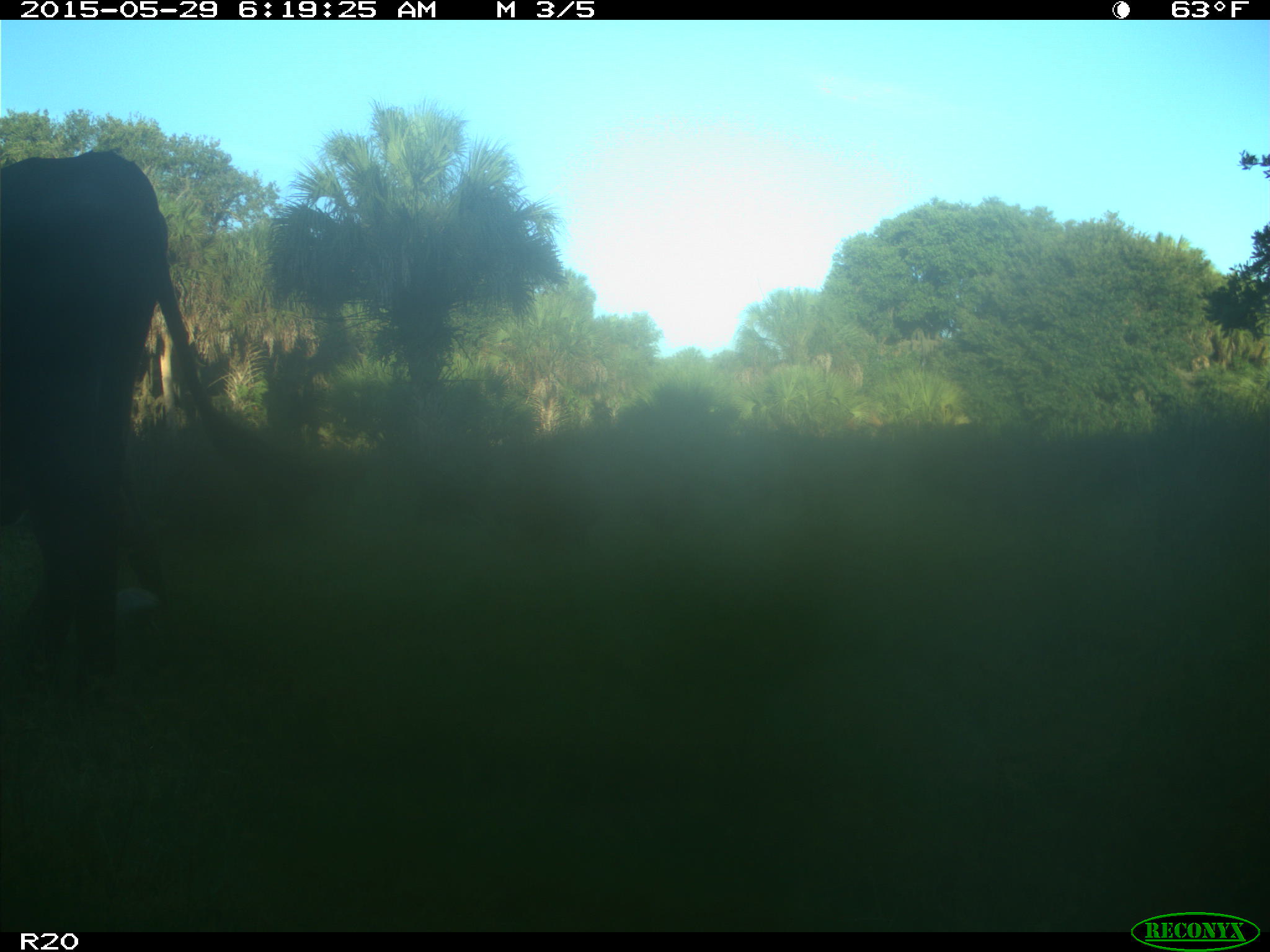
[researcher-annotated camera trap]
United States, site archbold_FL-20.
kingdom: Animalia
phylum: Chordata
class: Mammalia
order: Artiodactyla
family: Bovidae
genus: Bos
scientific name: Bos taurus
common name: domestic cow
Bos taurus (domestic cow).